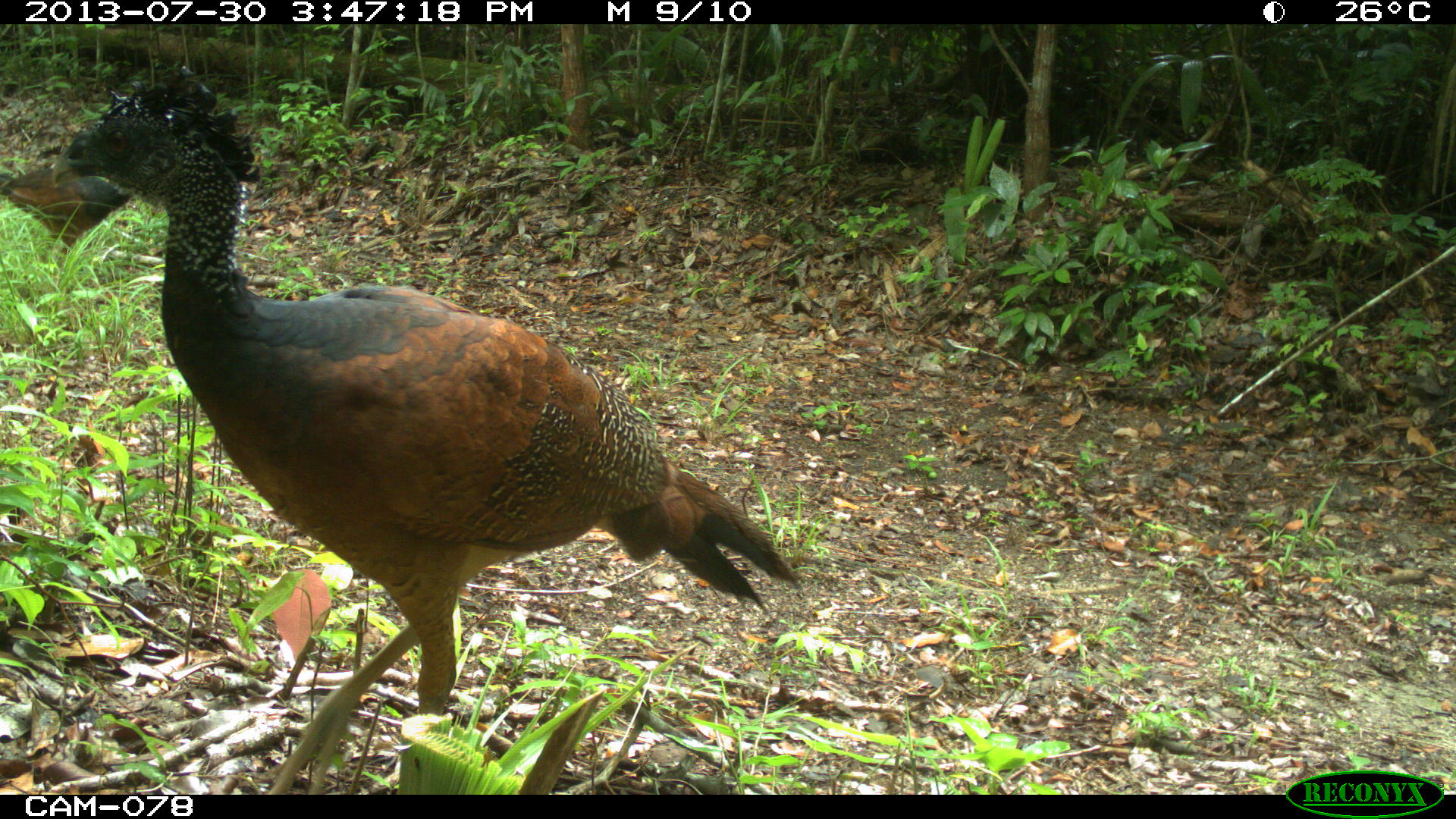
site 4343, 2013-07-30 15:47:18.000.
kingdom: Animalia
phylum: Chordata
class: Aves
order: Galliformes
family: Cracidae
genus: Crax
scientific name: Crax rubra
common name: great curassow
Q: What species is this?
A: Crax rubra (great curassow).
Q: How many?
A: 2.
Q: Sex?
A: Female.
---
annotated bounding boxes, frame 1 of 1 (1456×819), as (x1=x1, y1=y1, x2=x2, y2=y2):
crax rubra: (x1=49, y1=67, x2=801, y2=795); (x1=0, y1=158, x2=136, y2=270)